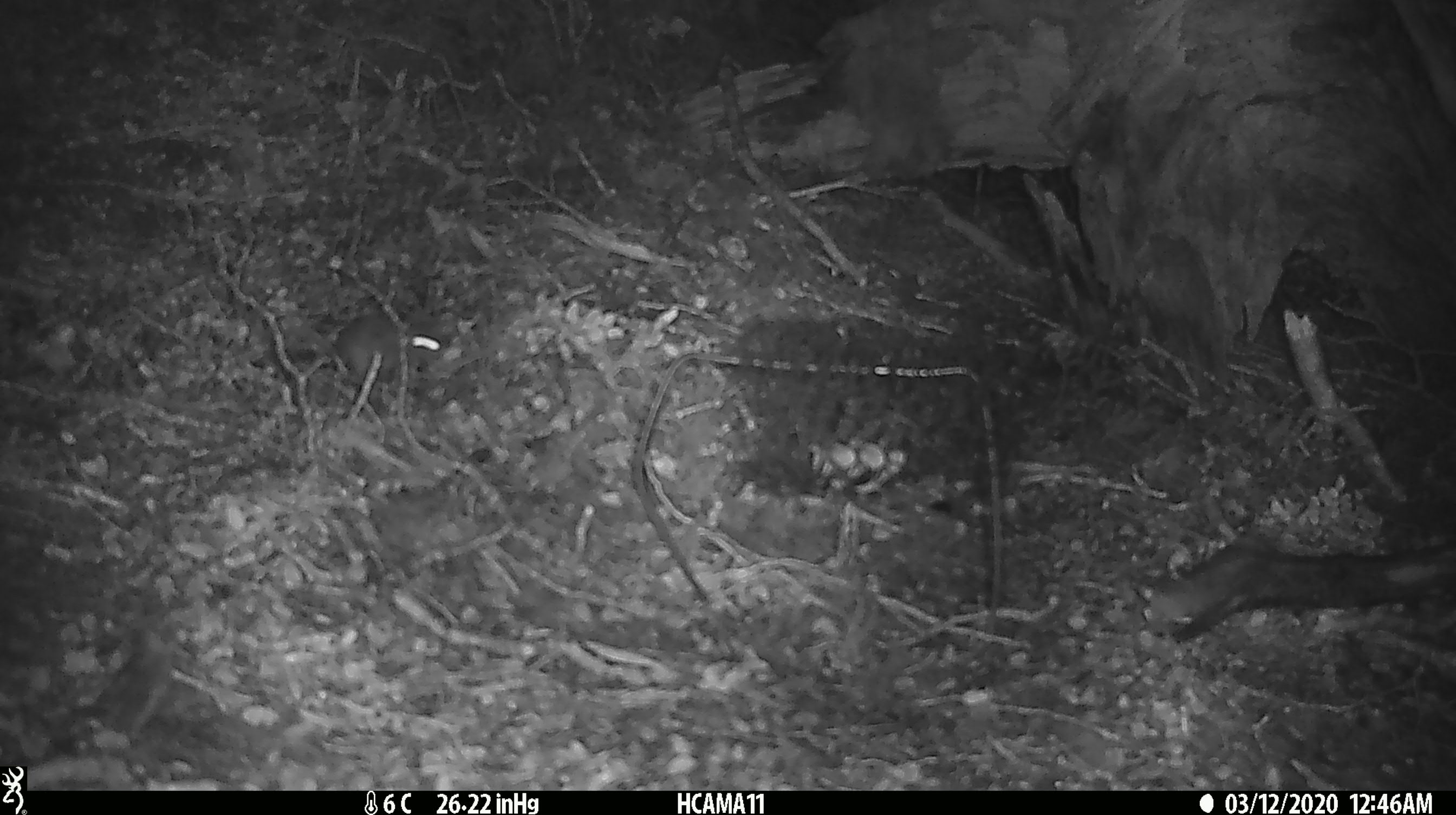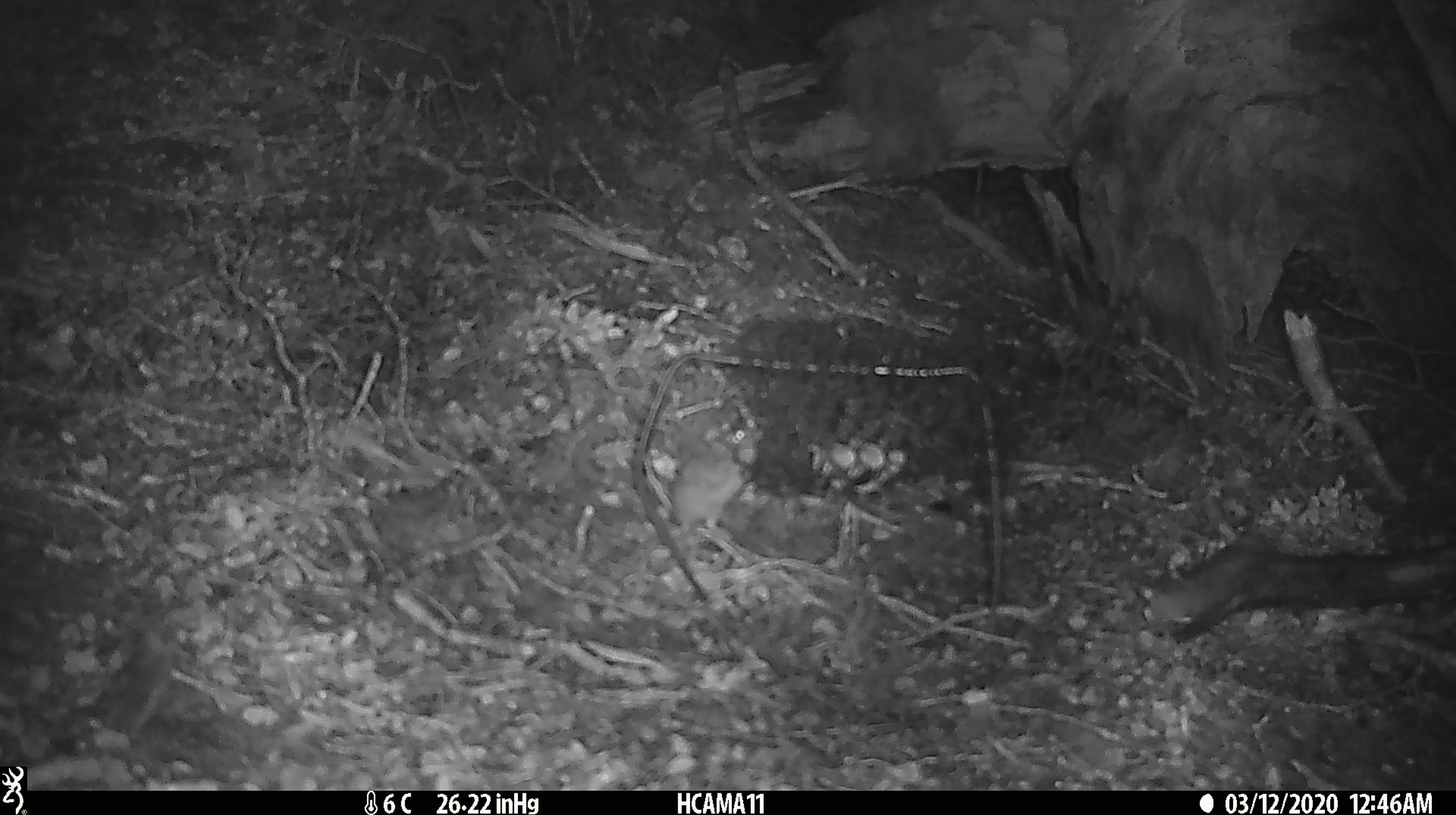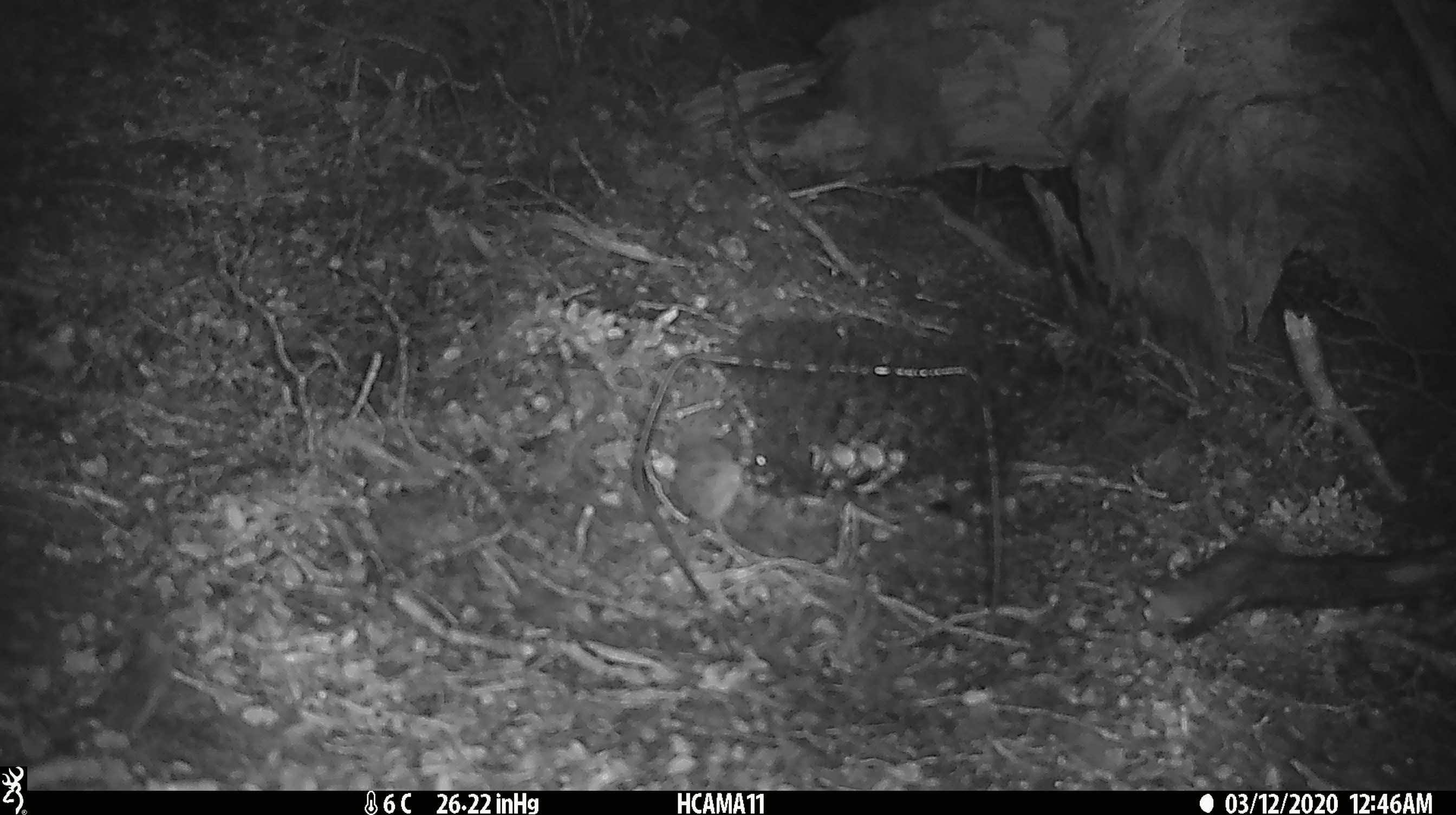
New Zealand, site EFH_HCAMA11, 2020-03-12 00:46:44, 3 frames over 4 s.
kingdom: Animalia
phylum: Chordata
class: Mammalia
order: Rodentia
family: Muridae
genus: Mus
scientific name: Mus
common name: mouse